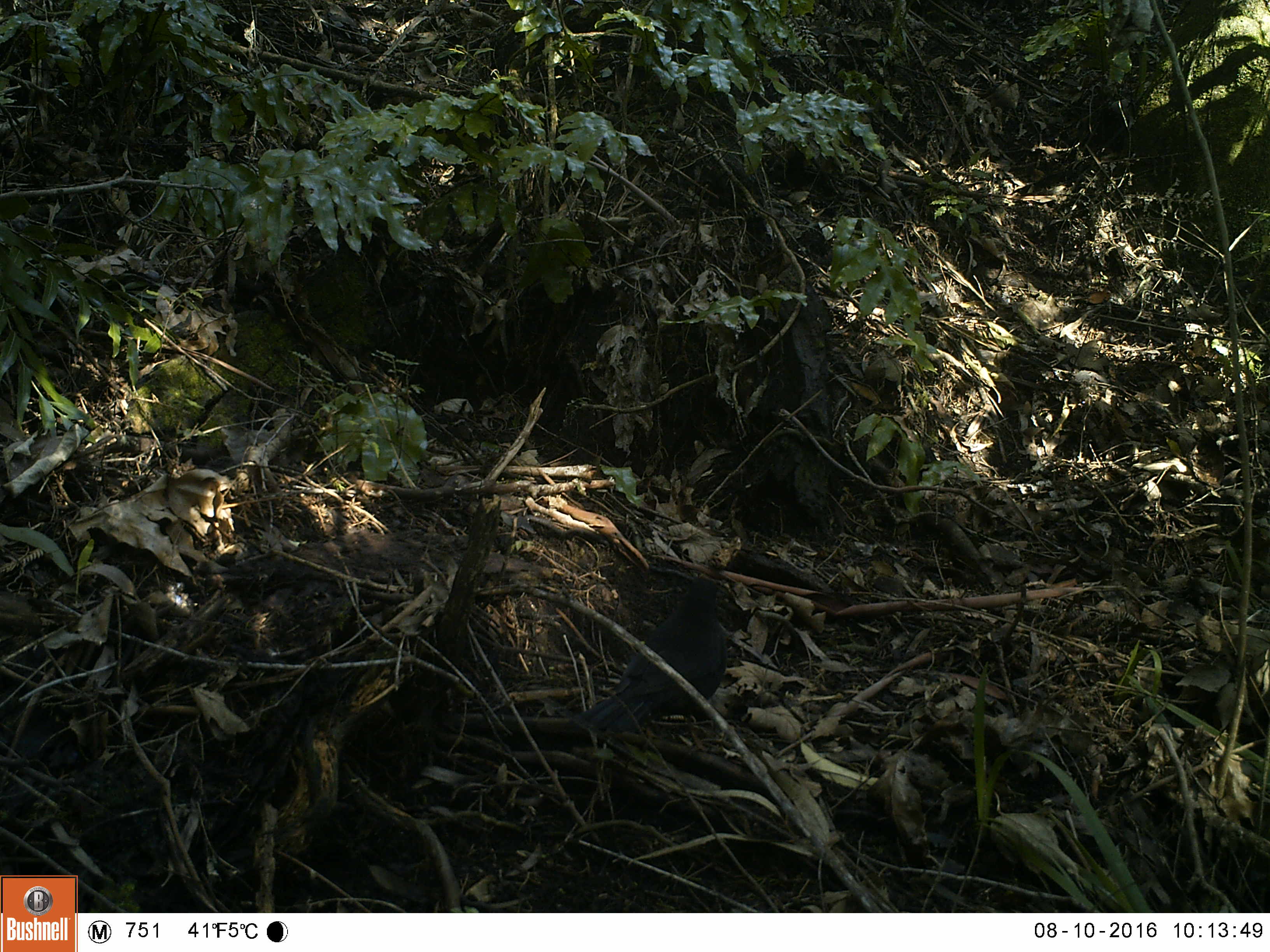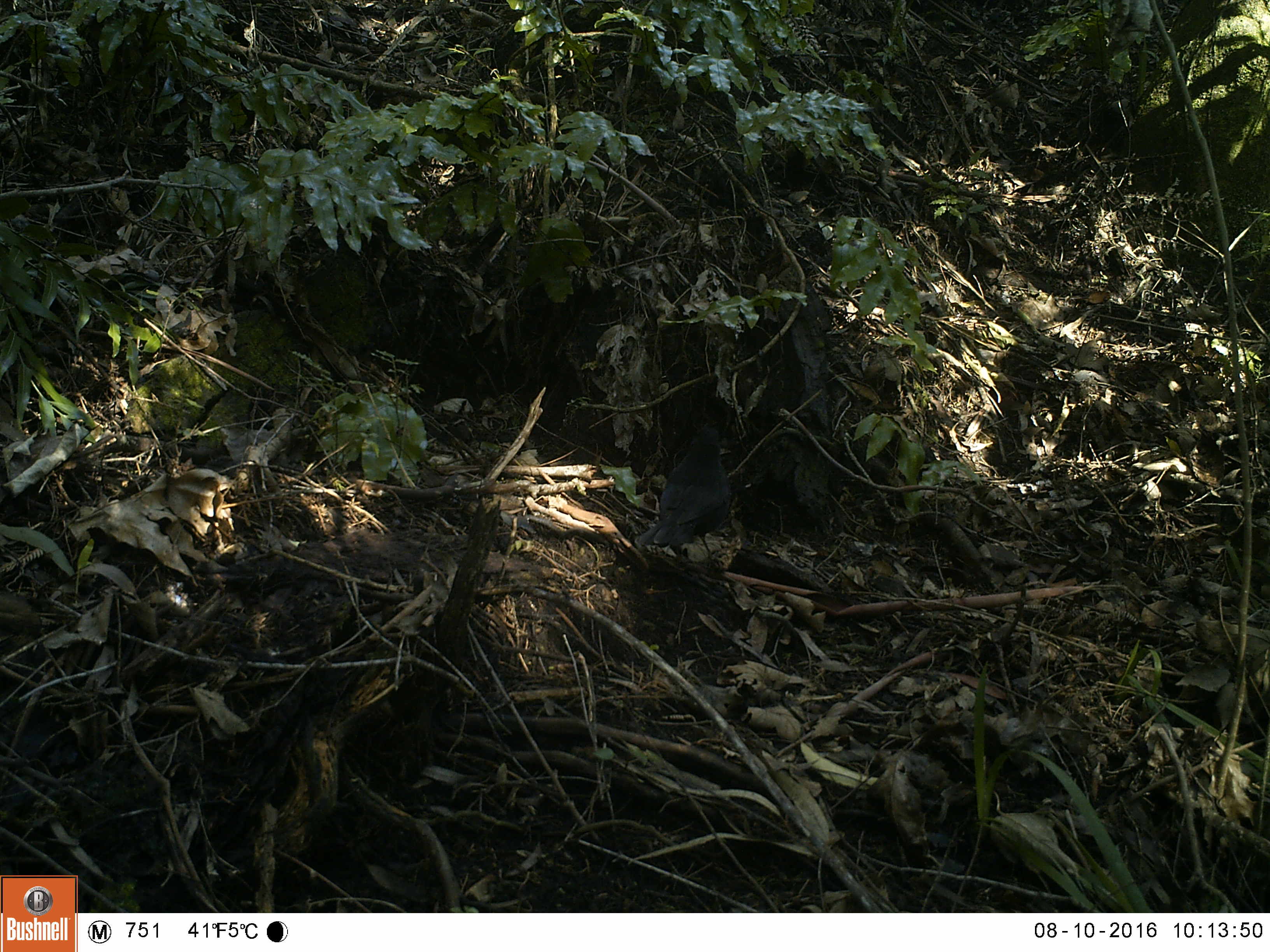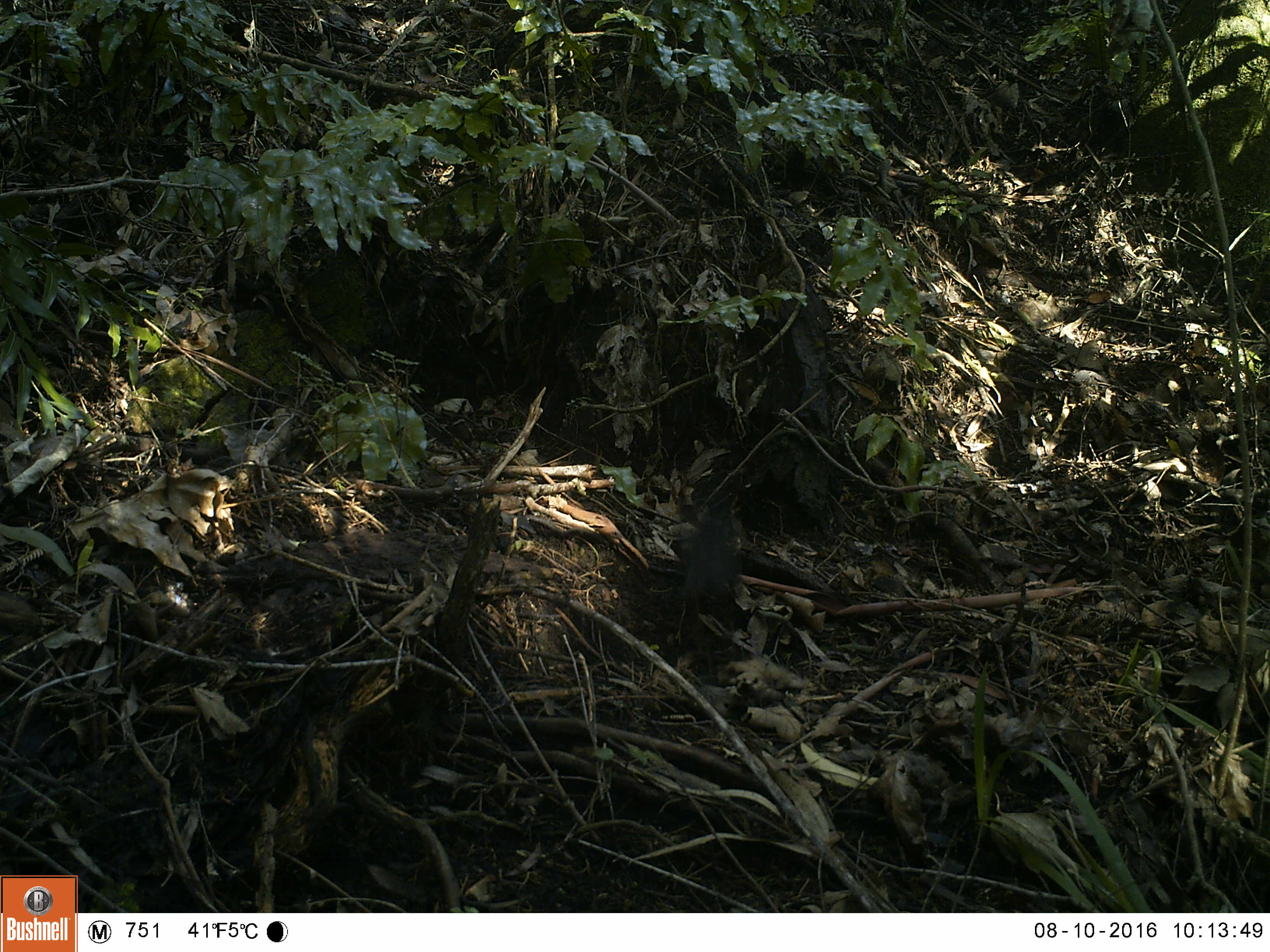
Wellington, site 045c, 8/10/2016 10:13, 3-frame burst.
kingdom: Animalia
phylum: Chordata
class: Aves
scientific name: Aves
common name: bird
Bird (Aves).